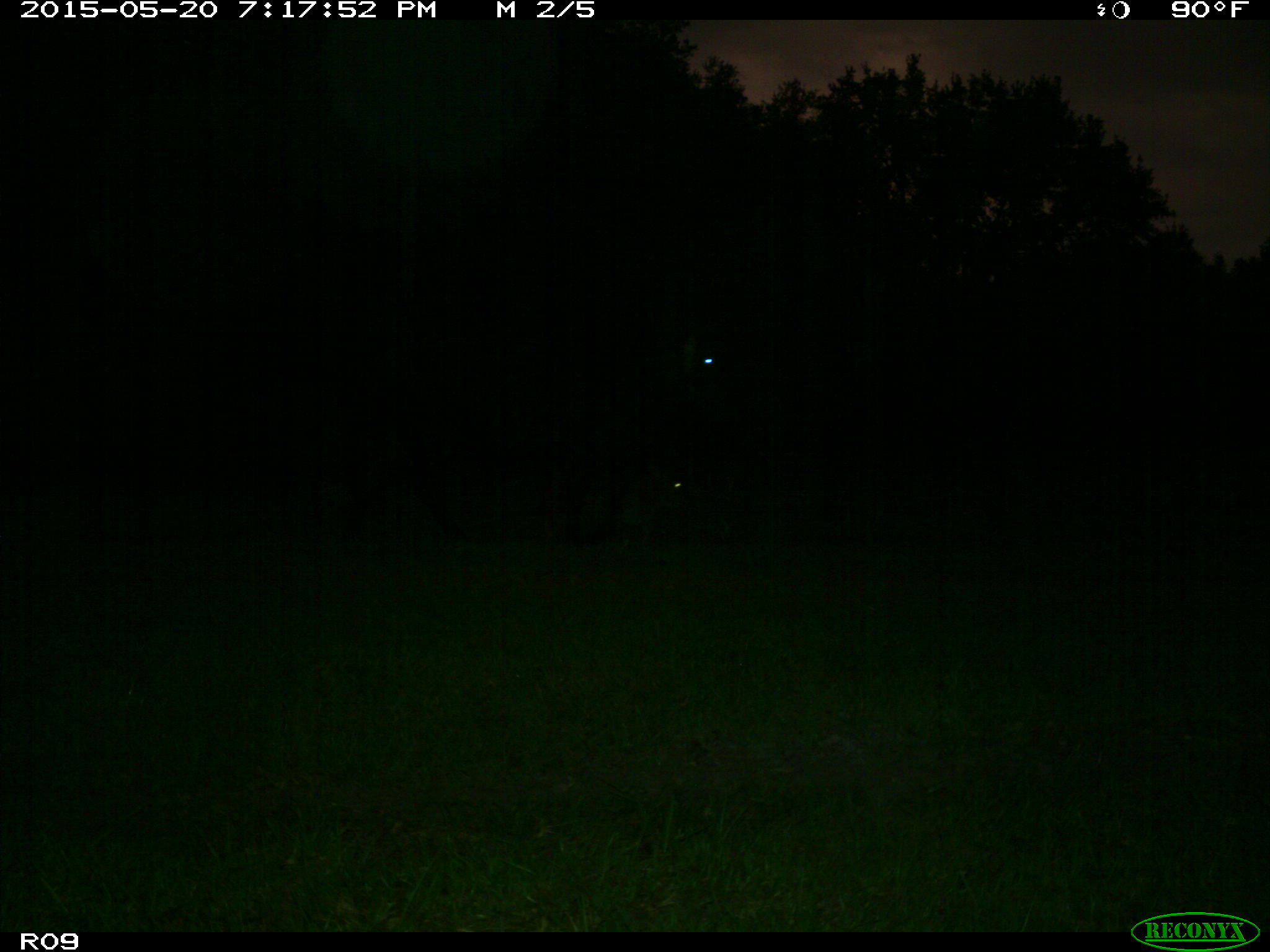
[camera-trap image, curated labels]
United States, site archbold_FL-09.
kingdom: Animalia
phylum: Chordata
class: Mammalia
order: Artiodactyla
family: Bovidae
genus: Bos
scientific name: Bos taurus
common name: domestic cow